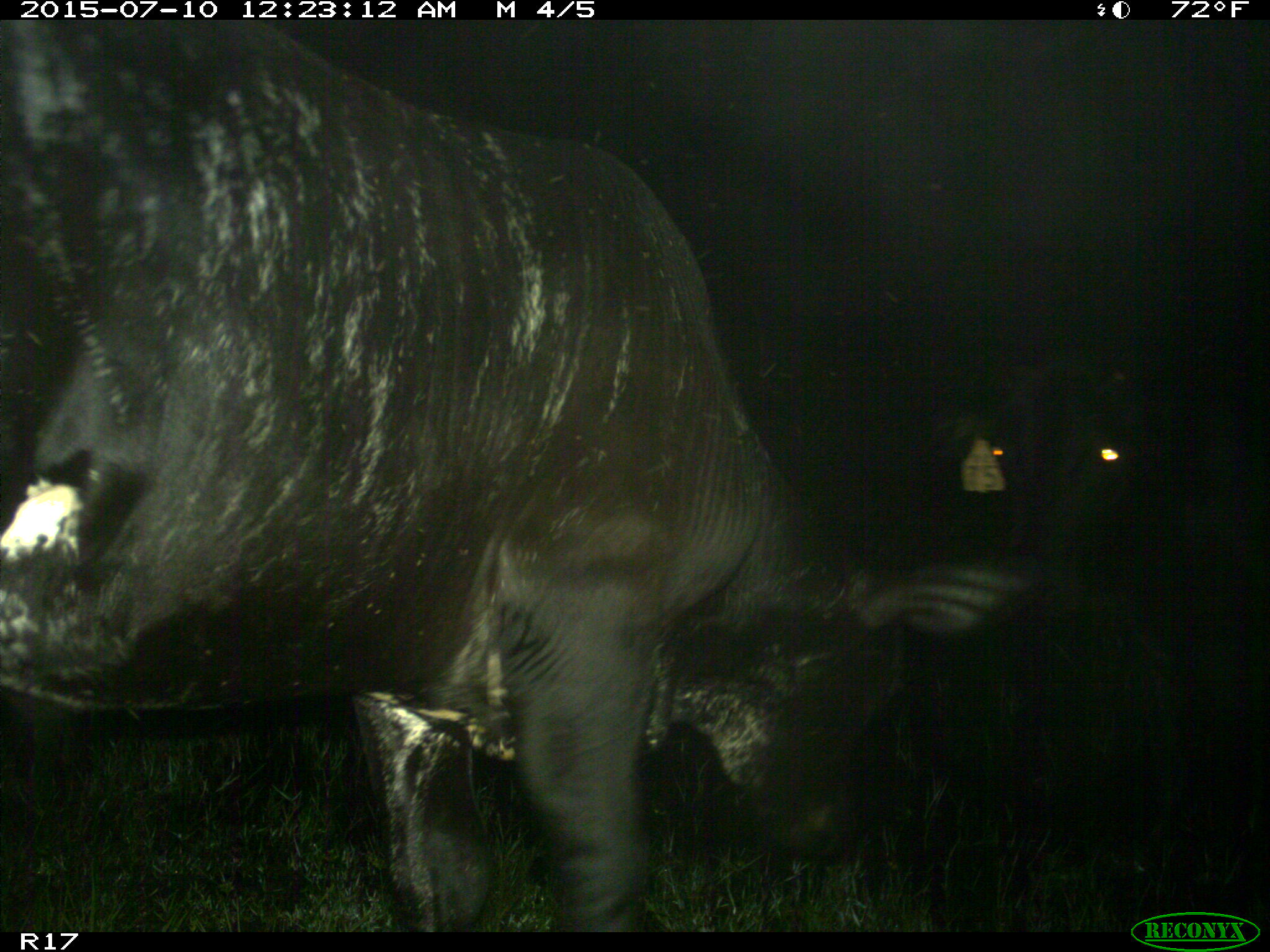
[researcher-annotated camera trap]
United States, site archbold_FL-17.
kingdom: Animalia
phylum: Chordata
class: Mammalia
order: Artiodactyla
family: Bovidae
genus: Bos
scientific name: Bos taurus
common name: domestic cow